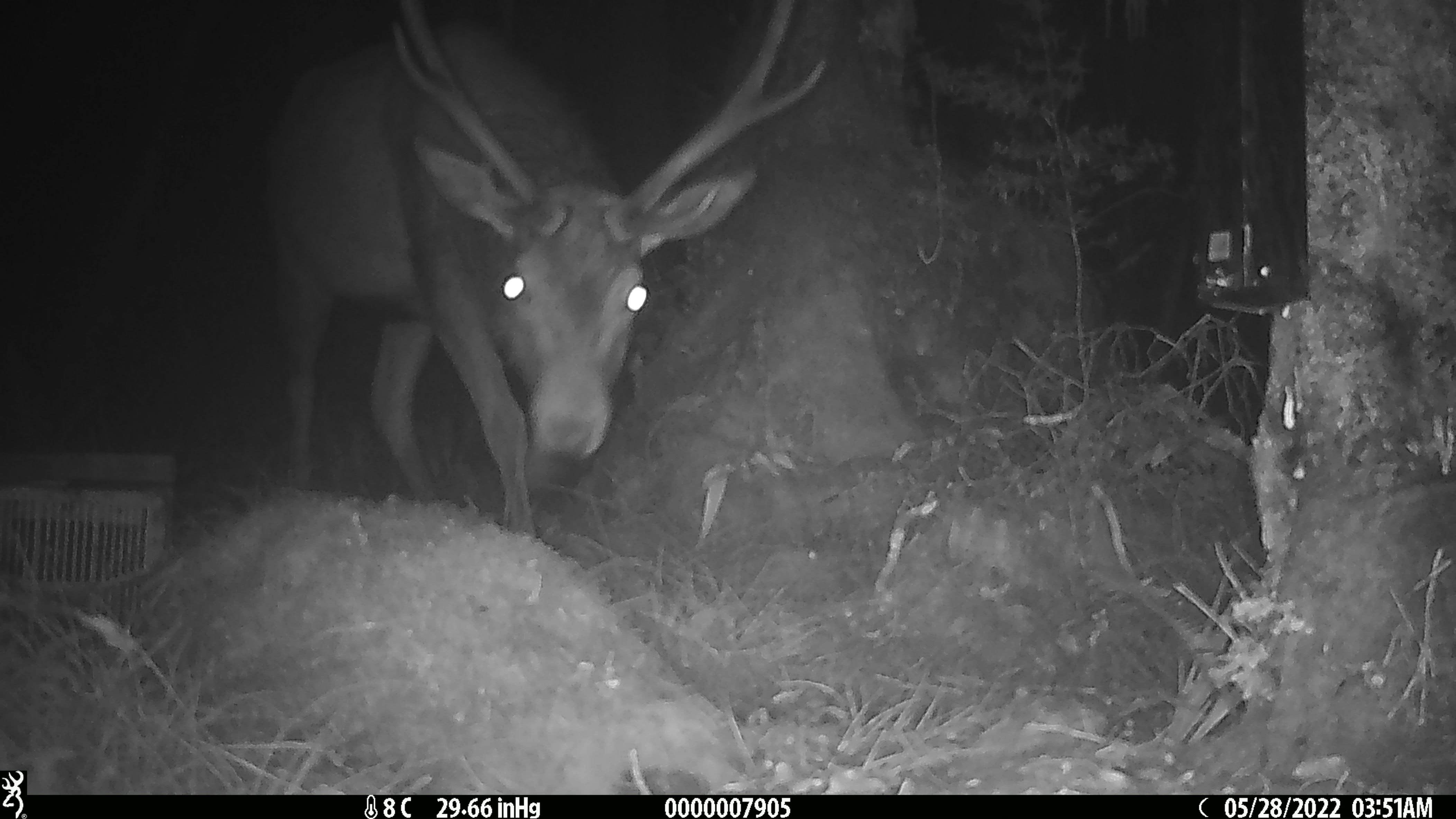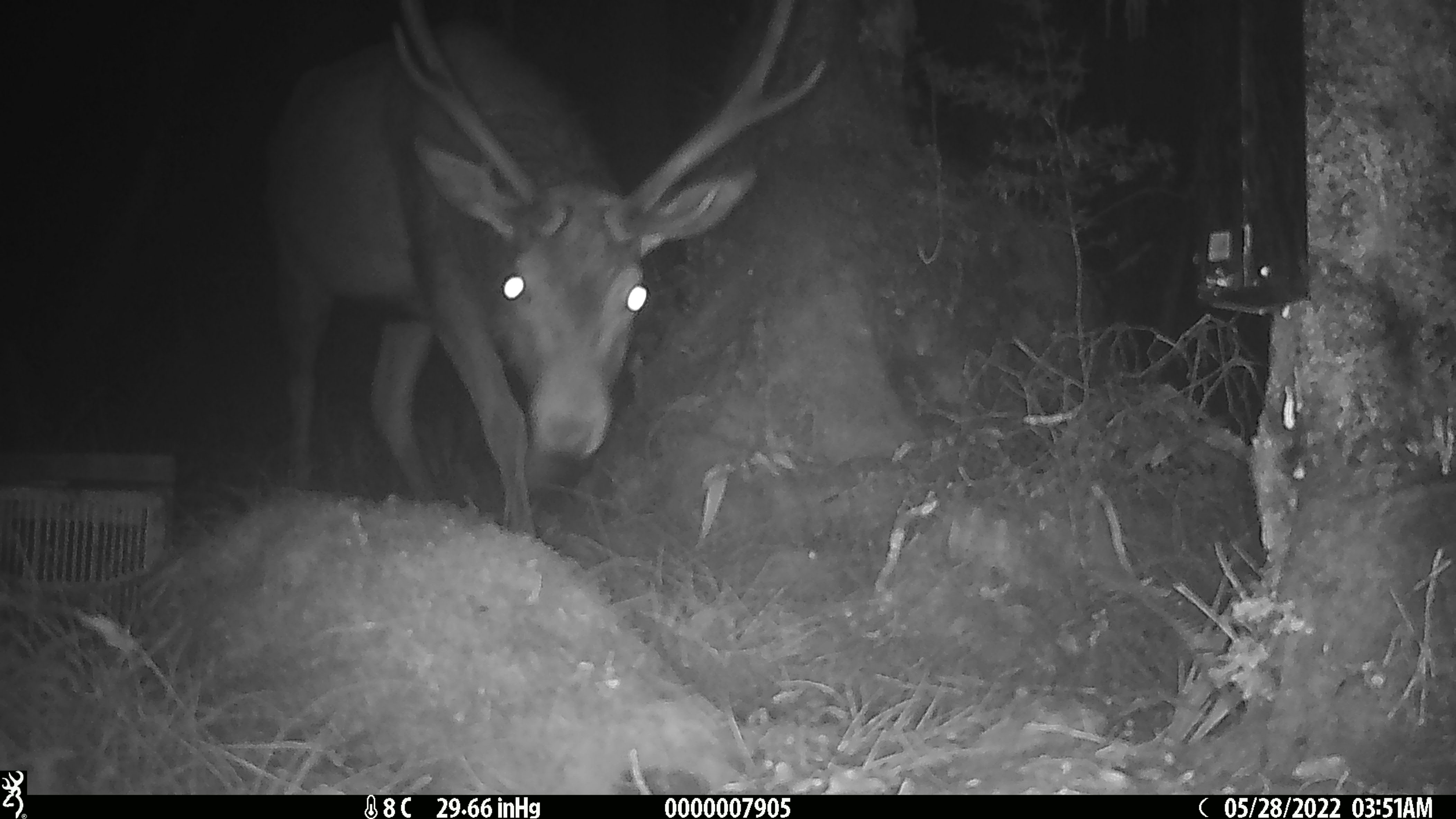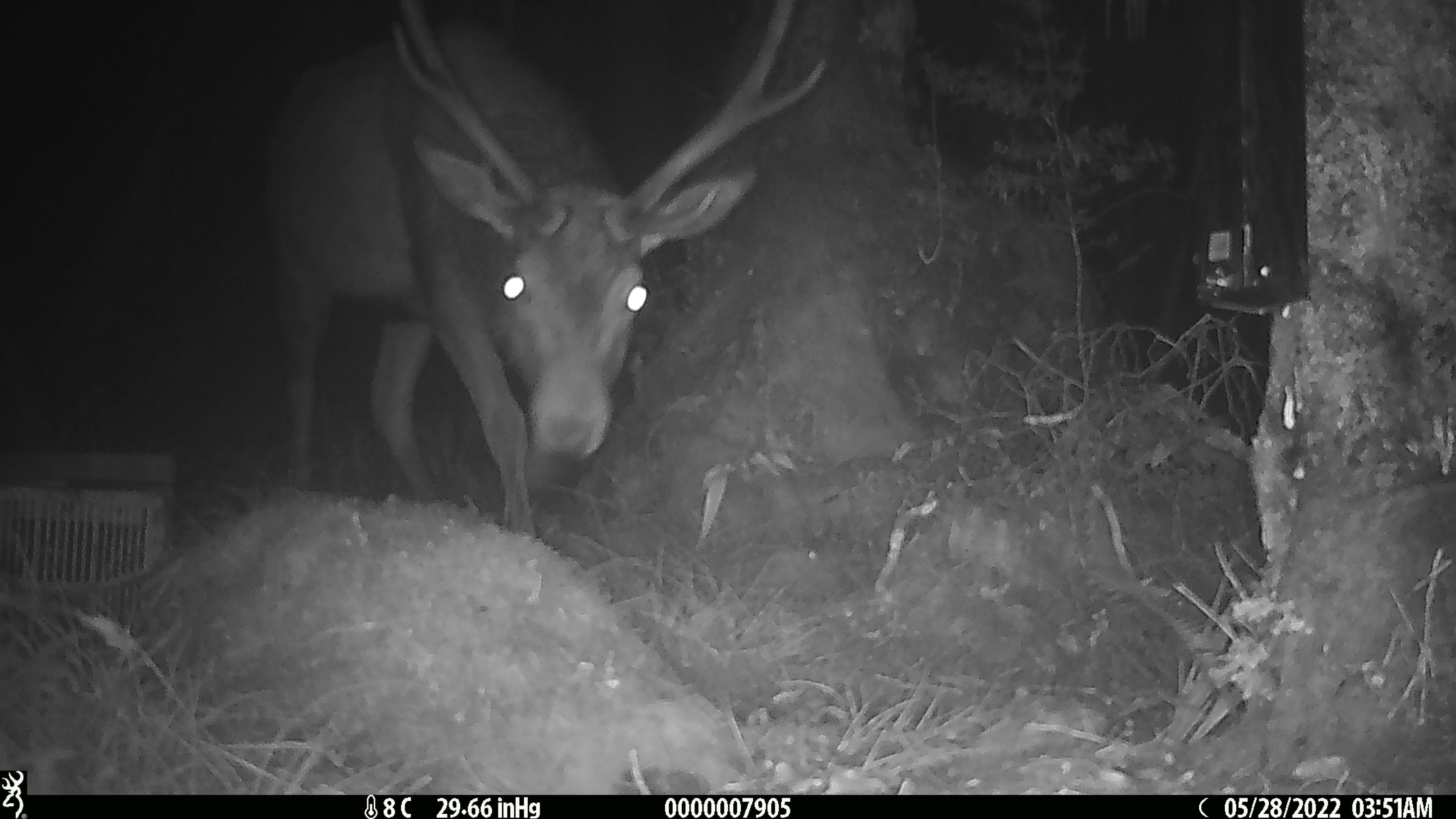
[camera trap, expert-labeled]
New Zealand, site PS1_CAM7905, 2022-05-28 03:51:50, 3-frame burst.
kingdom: Animalia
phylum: Chordata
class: Mammalia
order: Artiodactyla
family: Cervidae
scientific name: Cervidae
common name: deer